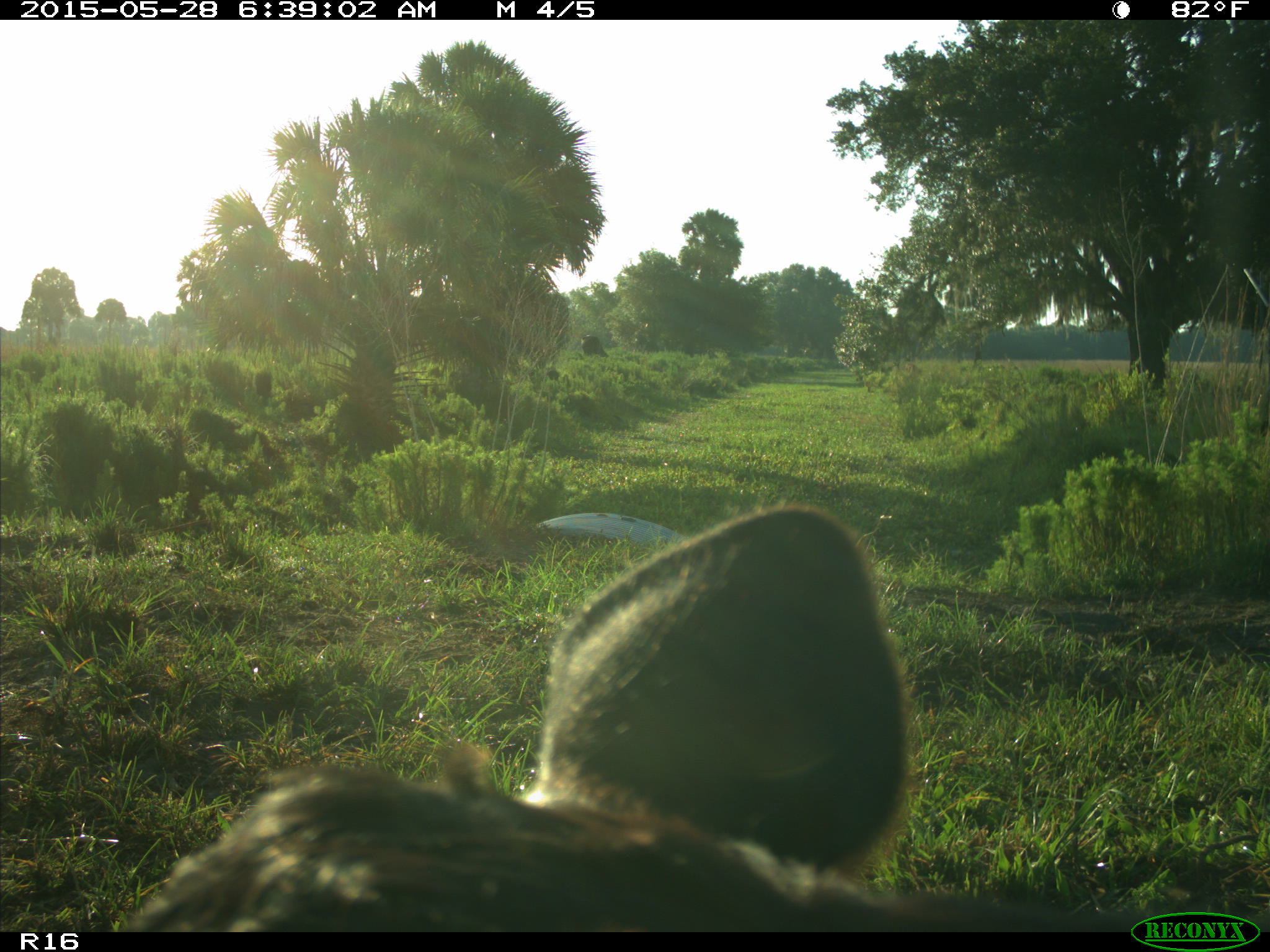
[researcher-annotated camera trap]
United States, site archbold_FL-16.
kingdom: Animalia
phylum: Chordata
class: Mammalia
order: Artiodactyla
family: Bovidae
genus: Bos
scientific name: Bos taurus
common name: domestic cow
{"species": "Bos taurus (domestic cow)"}